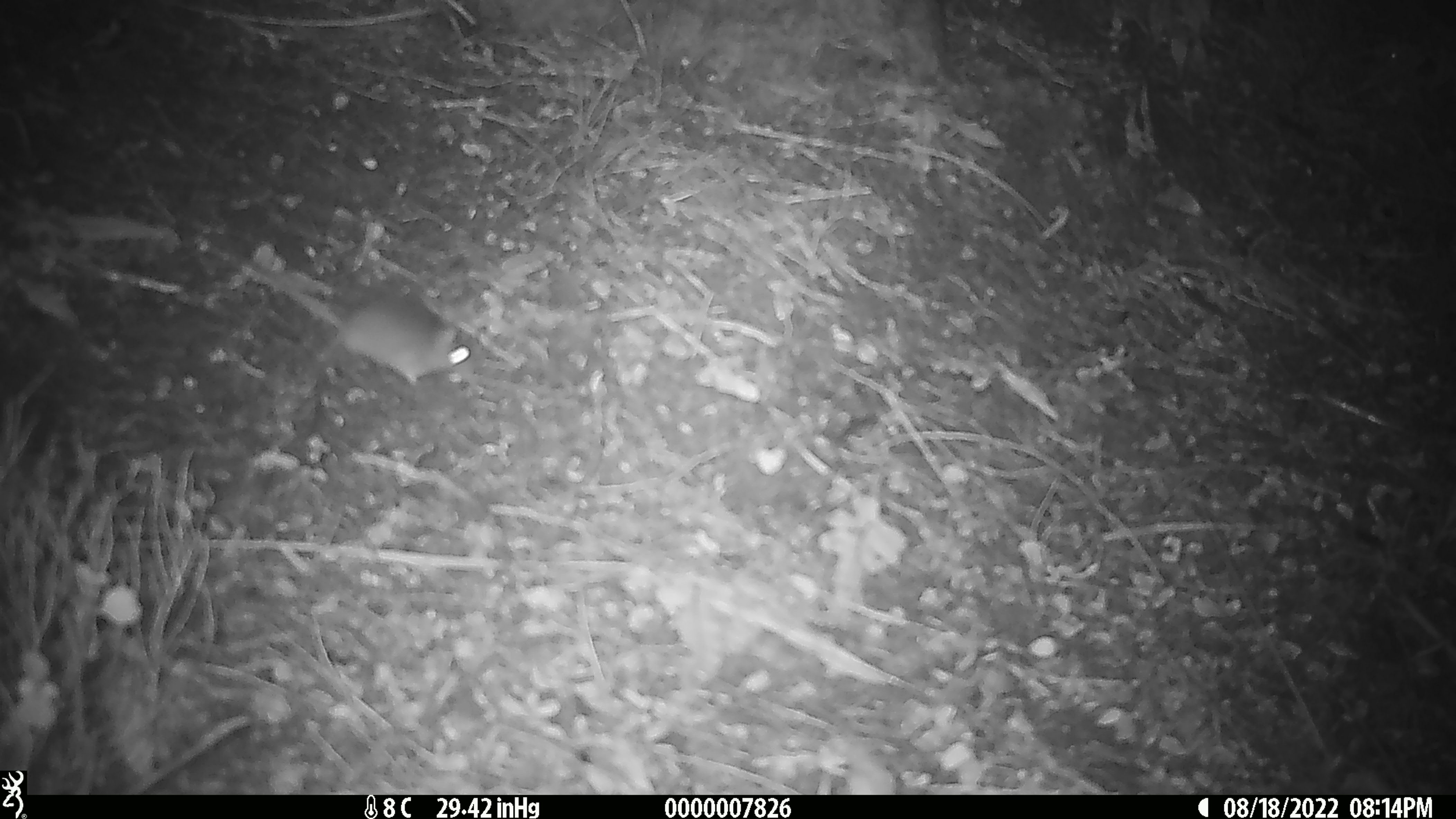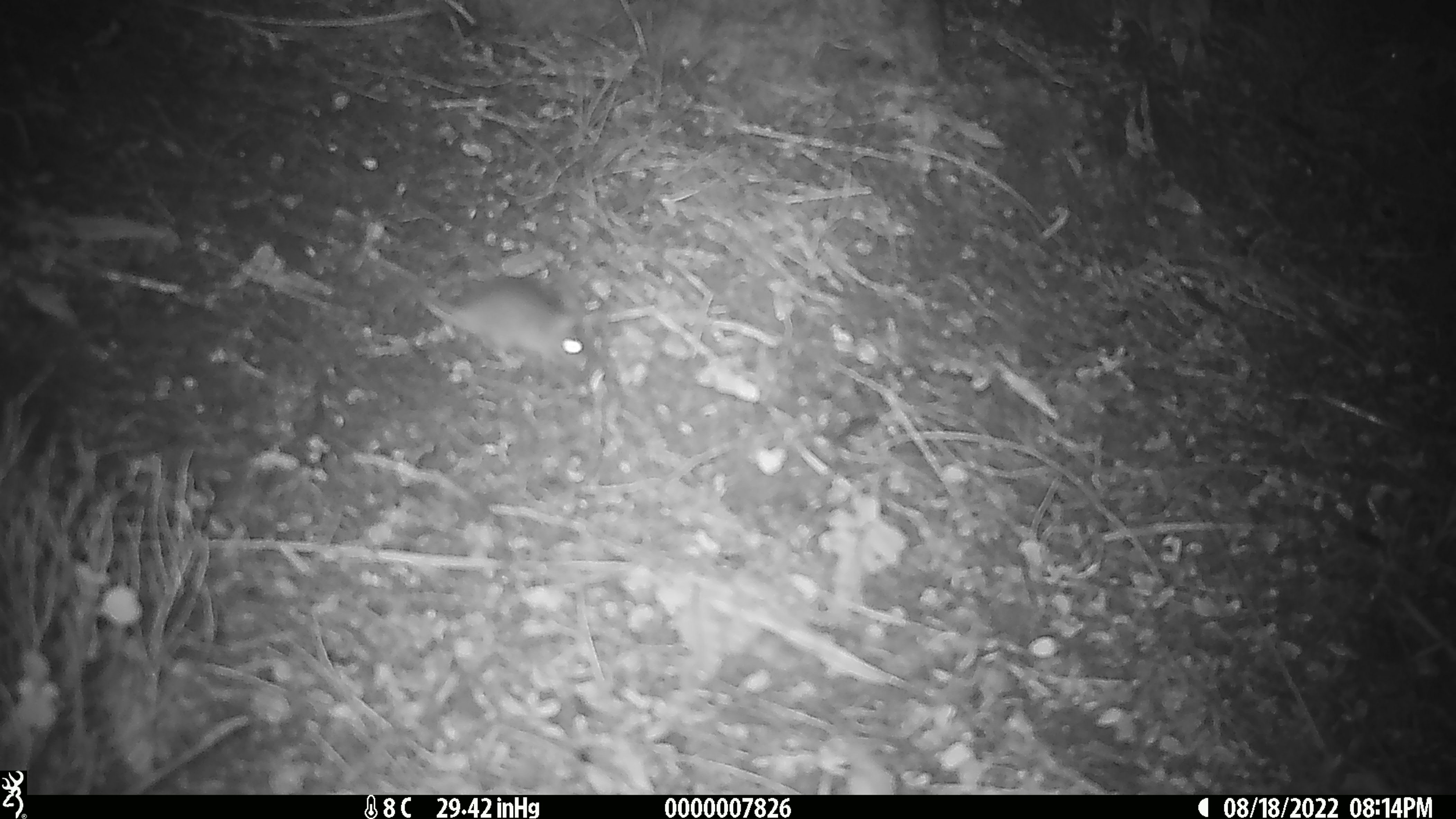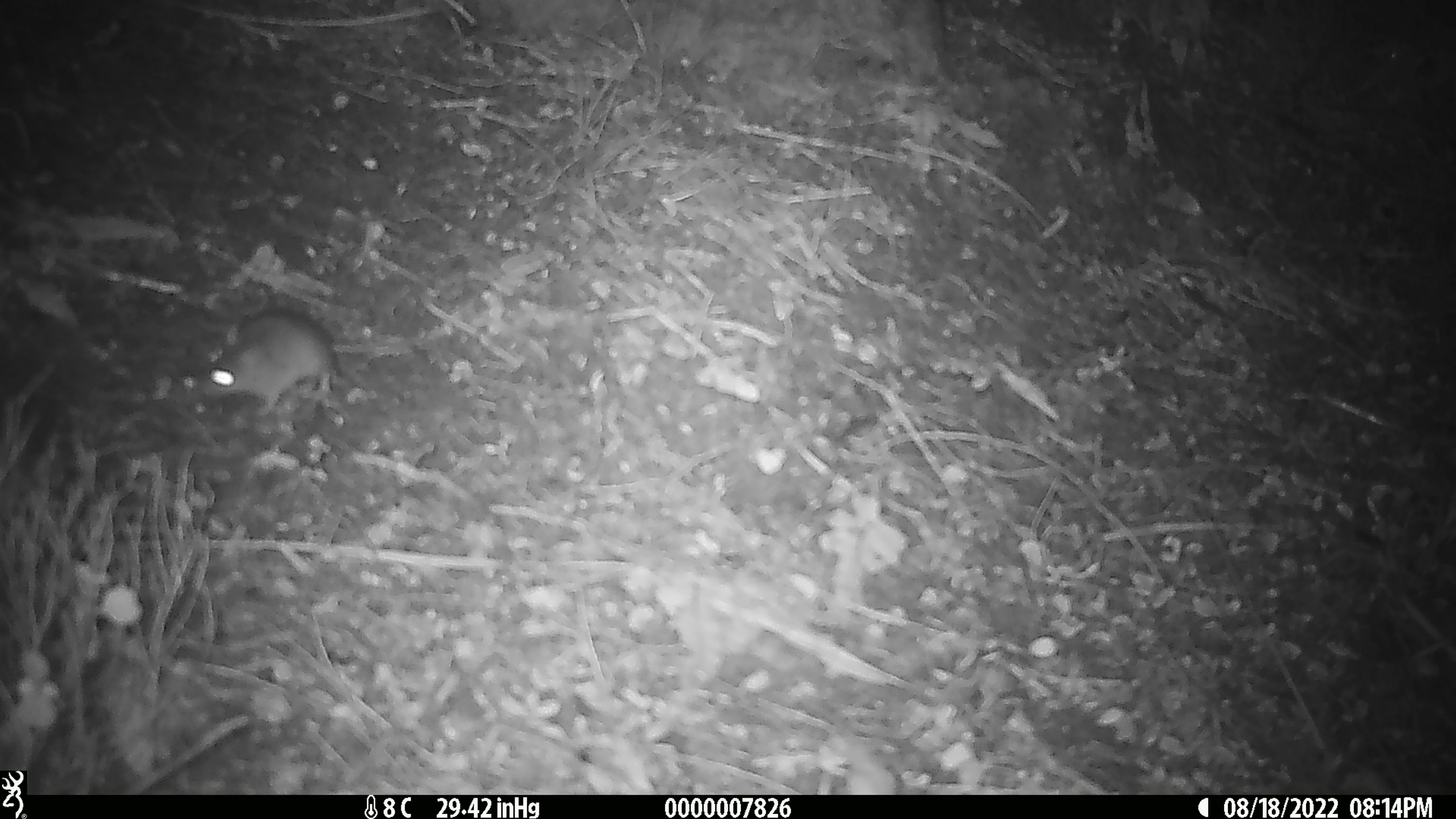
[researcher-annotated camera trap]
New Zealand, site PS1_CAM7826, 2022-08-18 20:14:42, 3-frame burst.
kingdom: Animalia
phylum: Chordata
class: Mammalia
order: Rodentia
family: Muridae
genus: Mus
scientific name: Mus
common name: mouse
Mouse (Mus).